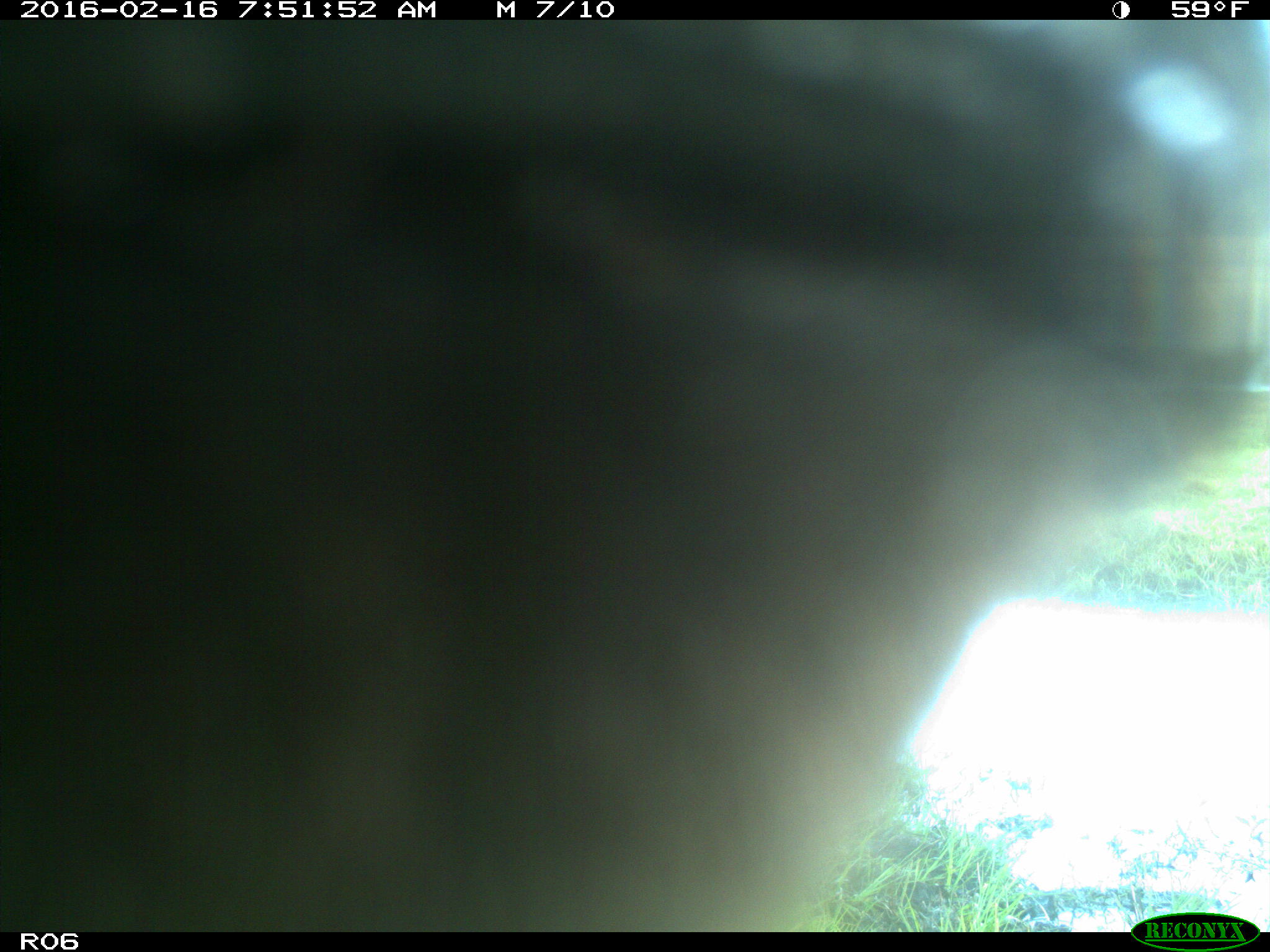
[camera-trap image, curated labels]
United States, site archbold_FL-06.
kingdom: Animalia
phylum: Chordata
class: Mammalia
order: Artiodactyla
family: Bovidae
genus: Bos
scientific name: Bos taurus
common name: domestic cow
Bos taurus (domestic cow).